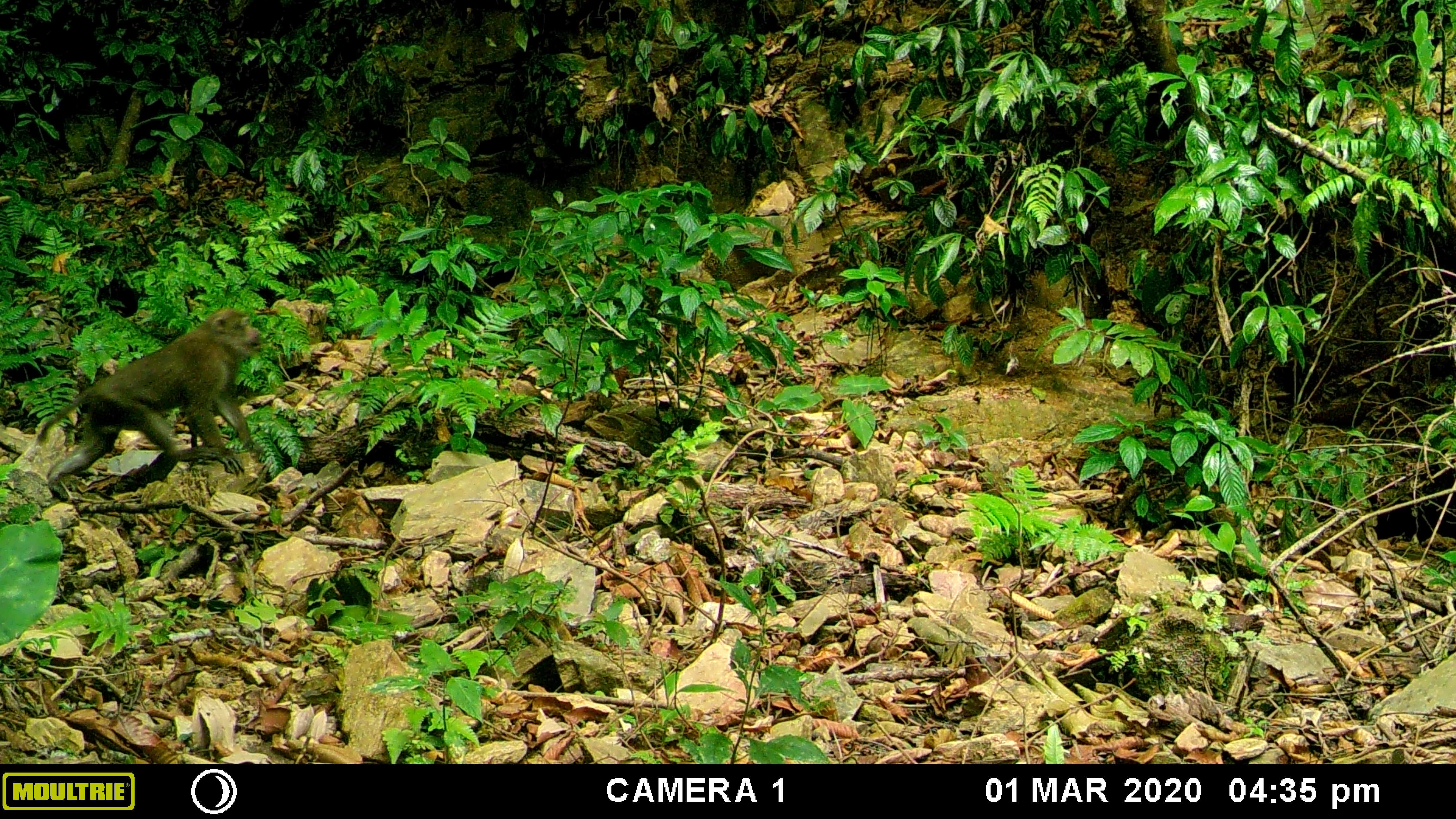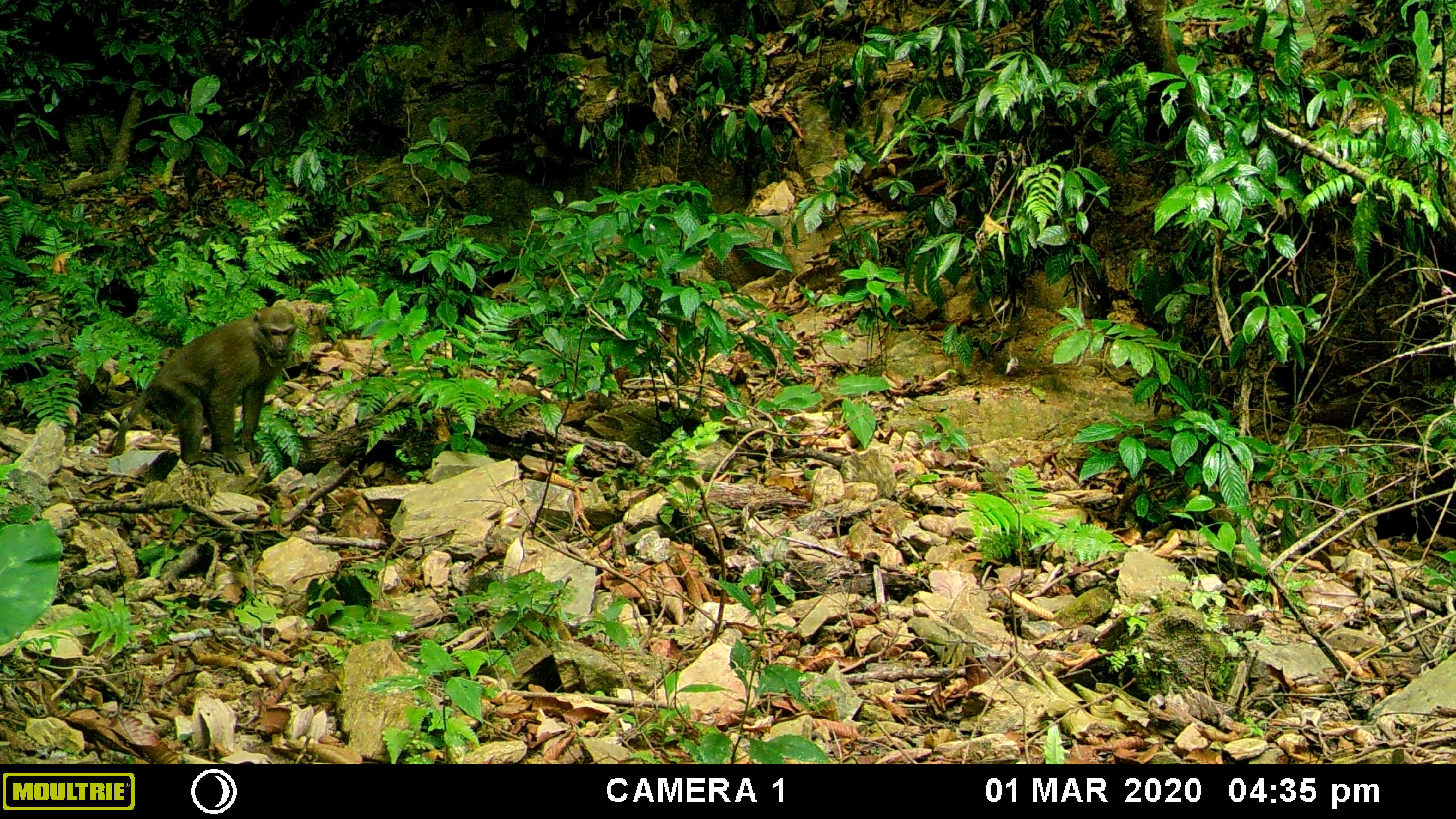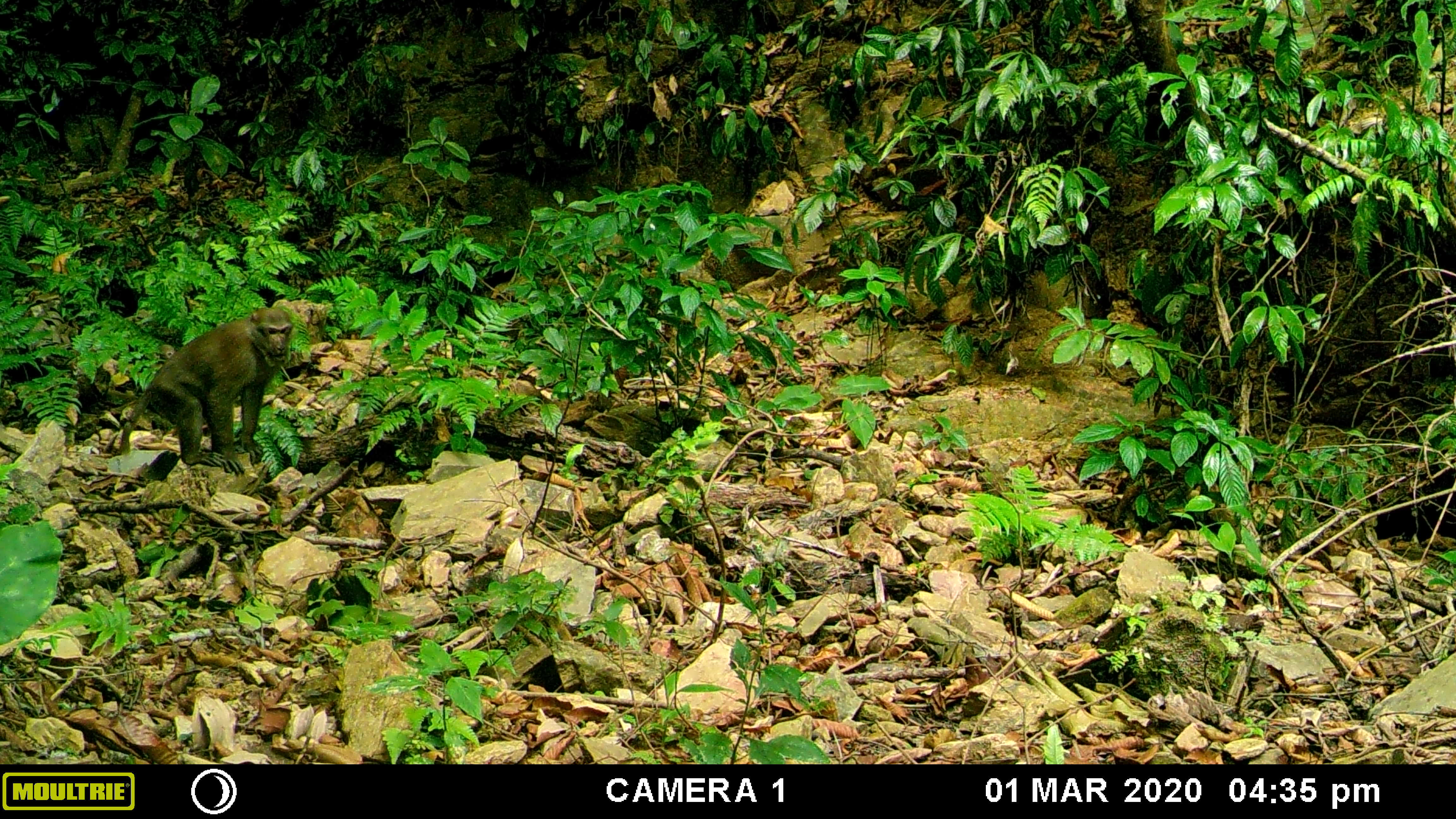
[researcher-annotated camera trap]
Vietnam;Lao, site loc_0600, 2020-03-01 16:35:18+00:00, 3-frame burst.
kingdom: Animalia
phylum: Chordata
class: Mammalia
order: Primates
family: Cercopithecidae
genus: Macaca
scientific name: Macaca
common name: macaques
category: assam or rhesus macaque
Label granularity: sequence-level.